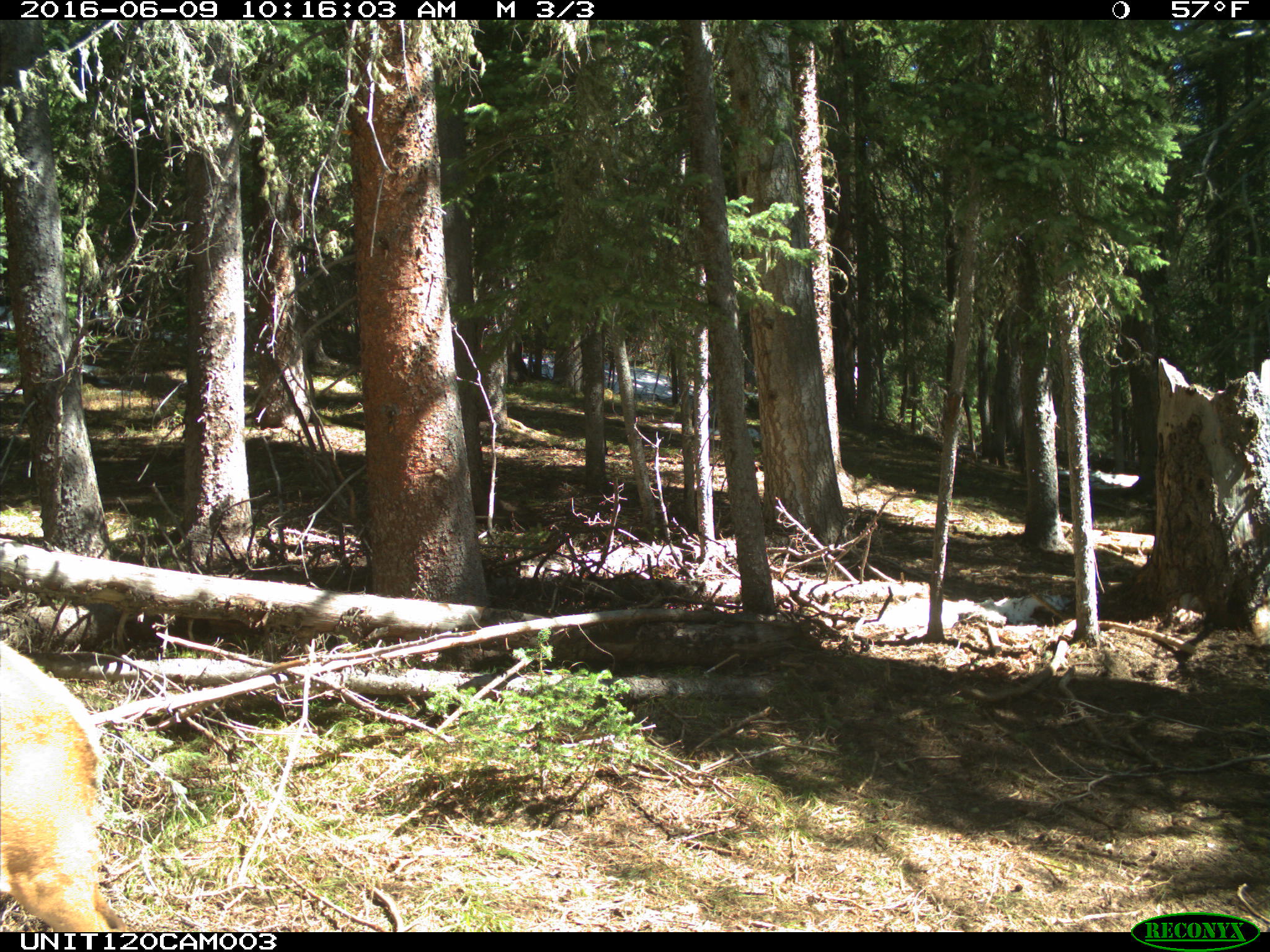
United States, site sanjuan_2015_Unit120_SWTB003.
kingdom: Animalia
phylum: Chordata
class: Mammalia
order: Artiodactyla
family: Cervidae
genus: Cervus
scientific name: Cervus elaphus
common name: red deer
Cervus elaphus (red deer).